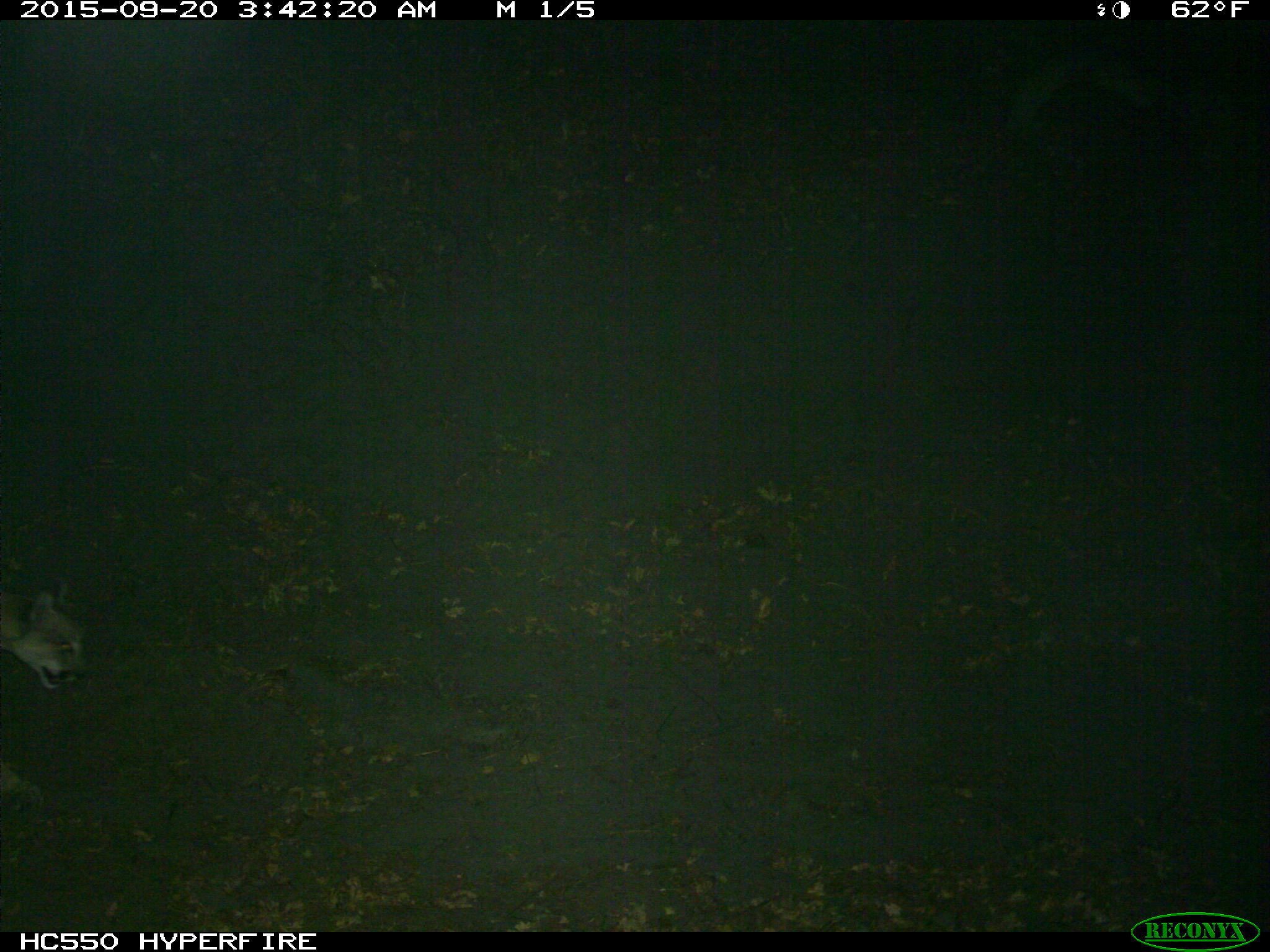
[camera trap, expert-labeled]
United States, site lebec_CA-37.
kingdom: Animalia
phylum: Chordata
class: Mammalia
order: Carnivora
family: Felidae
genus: Puma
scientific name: Puma concolor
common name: mountain lion